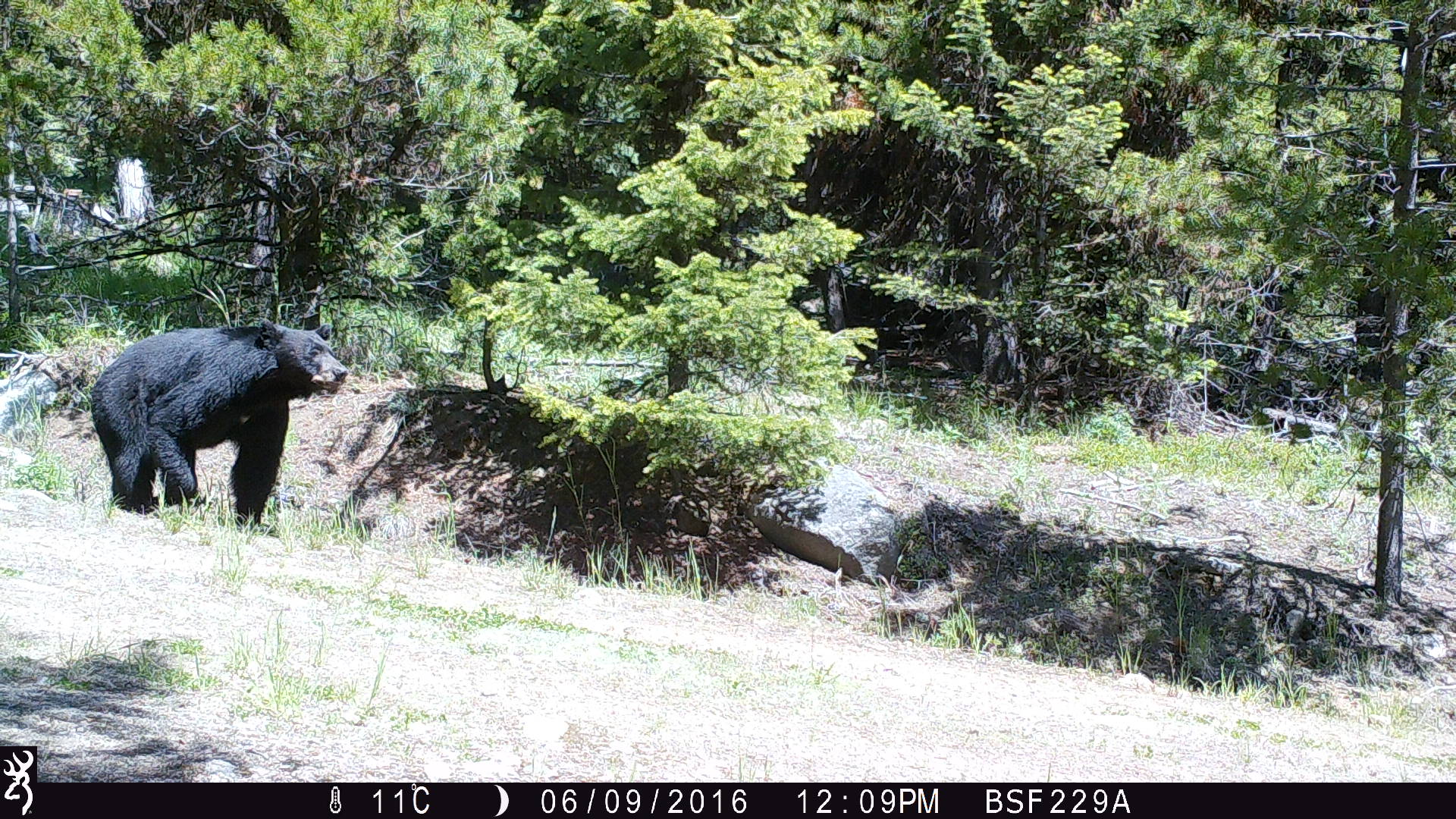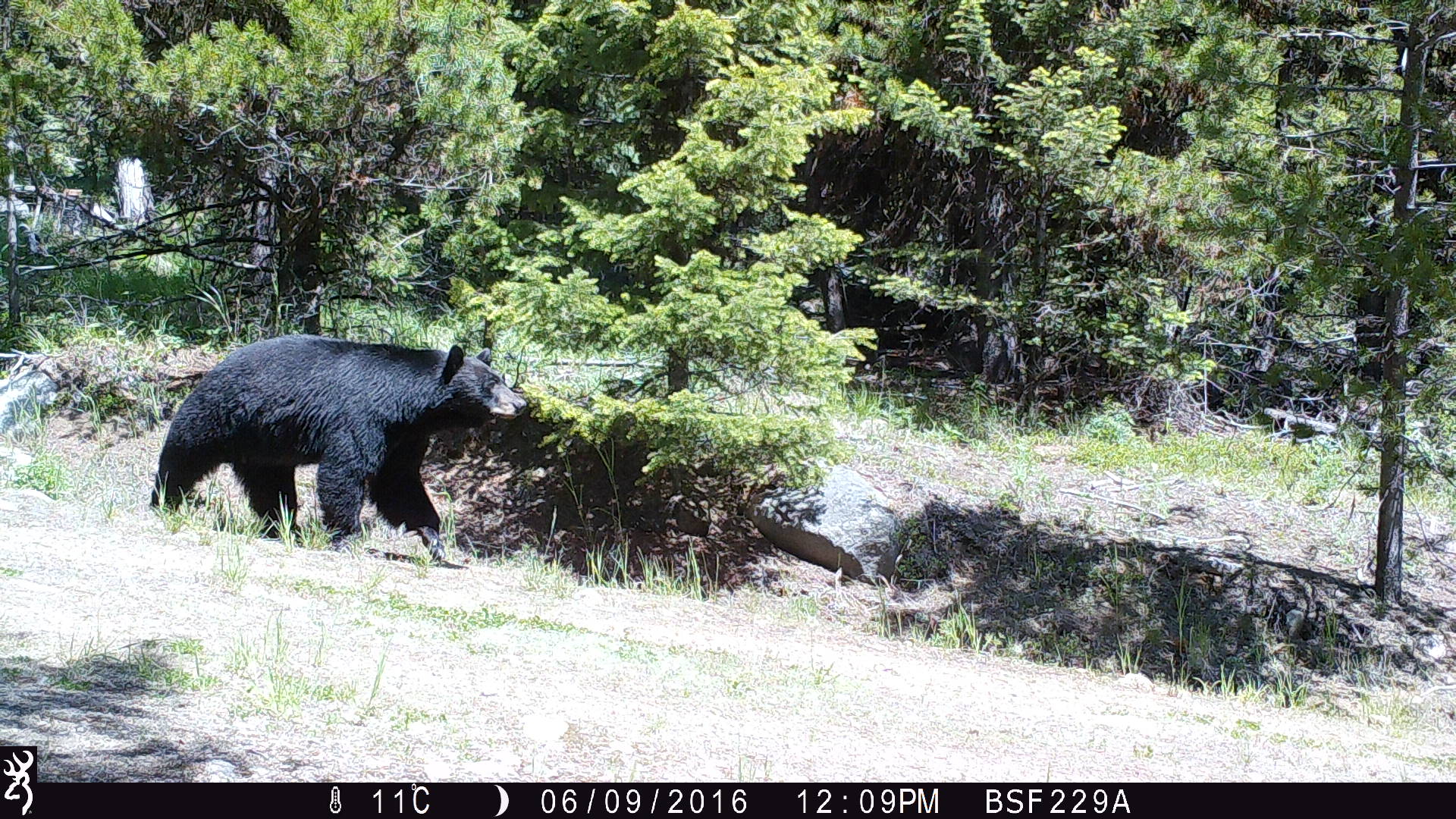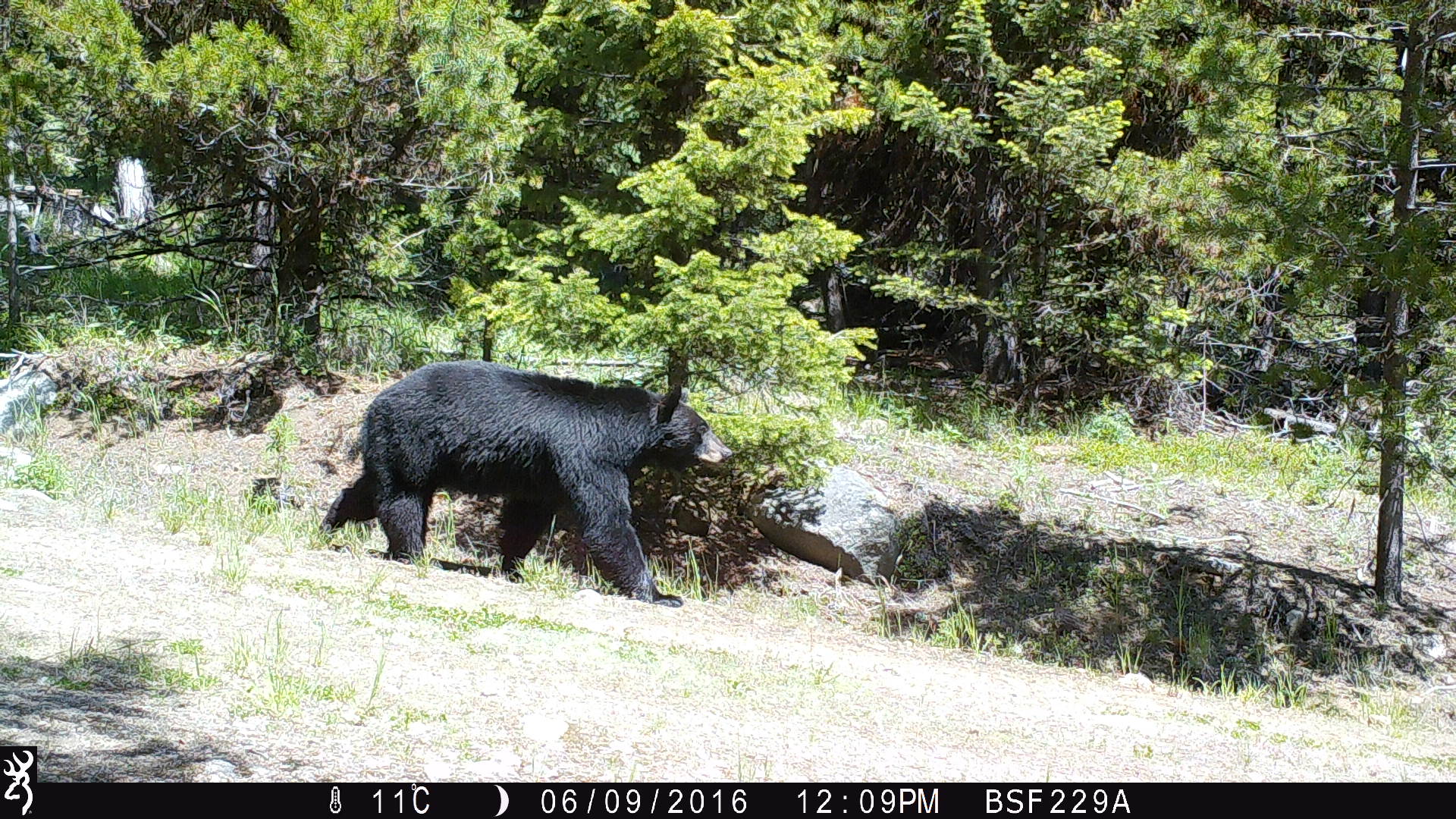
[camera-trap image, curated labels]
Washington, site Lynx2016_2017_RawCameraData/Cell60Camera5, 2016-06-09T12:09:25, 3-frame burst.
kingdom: Animalia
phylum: Chordata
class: Mammalia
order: Carnivora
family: Ursidae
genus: Ursus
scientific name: Ursus americanus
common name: american black bear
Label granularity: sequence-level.